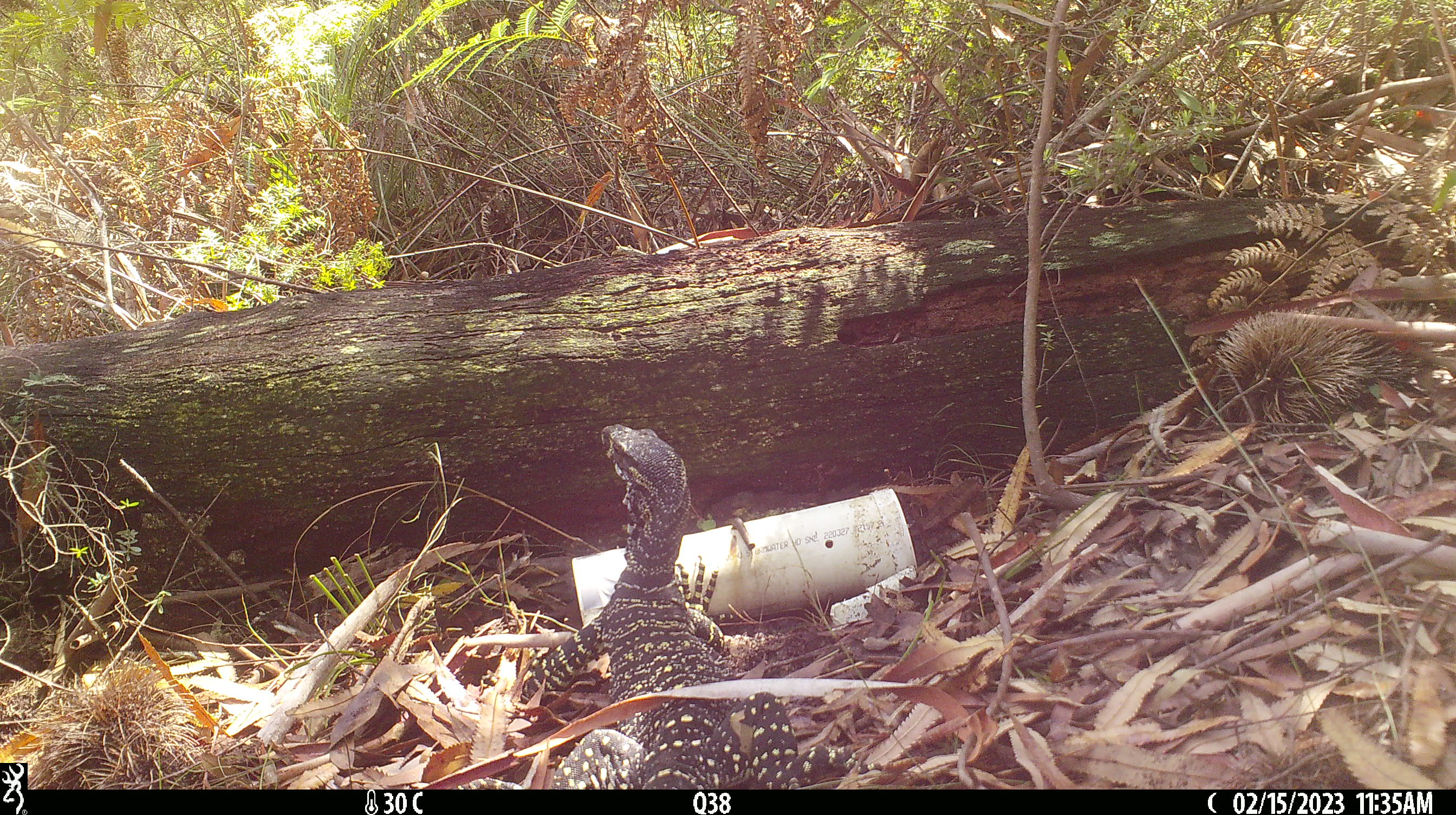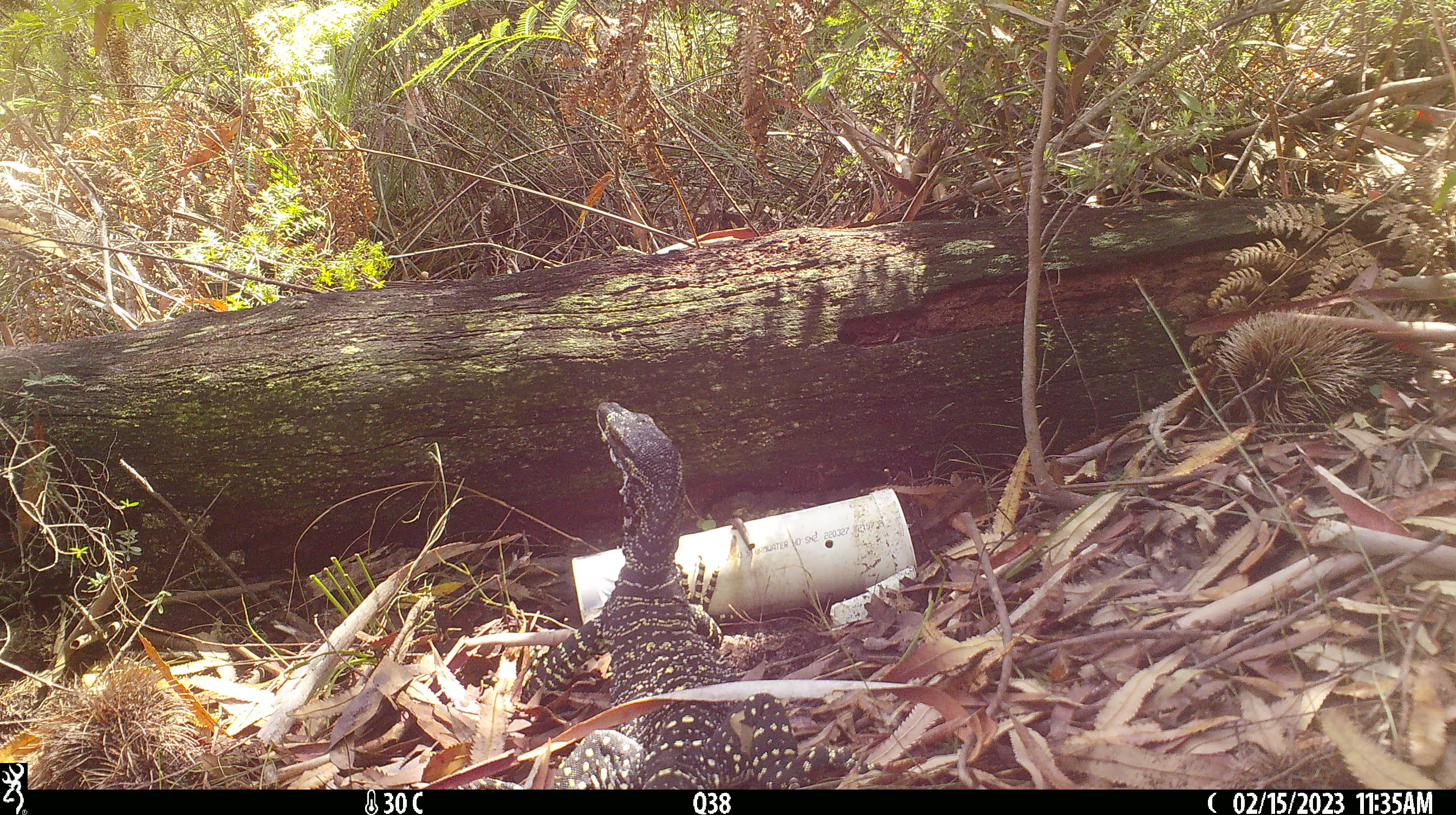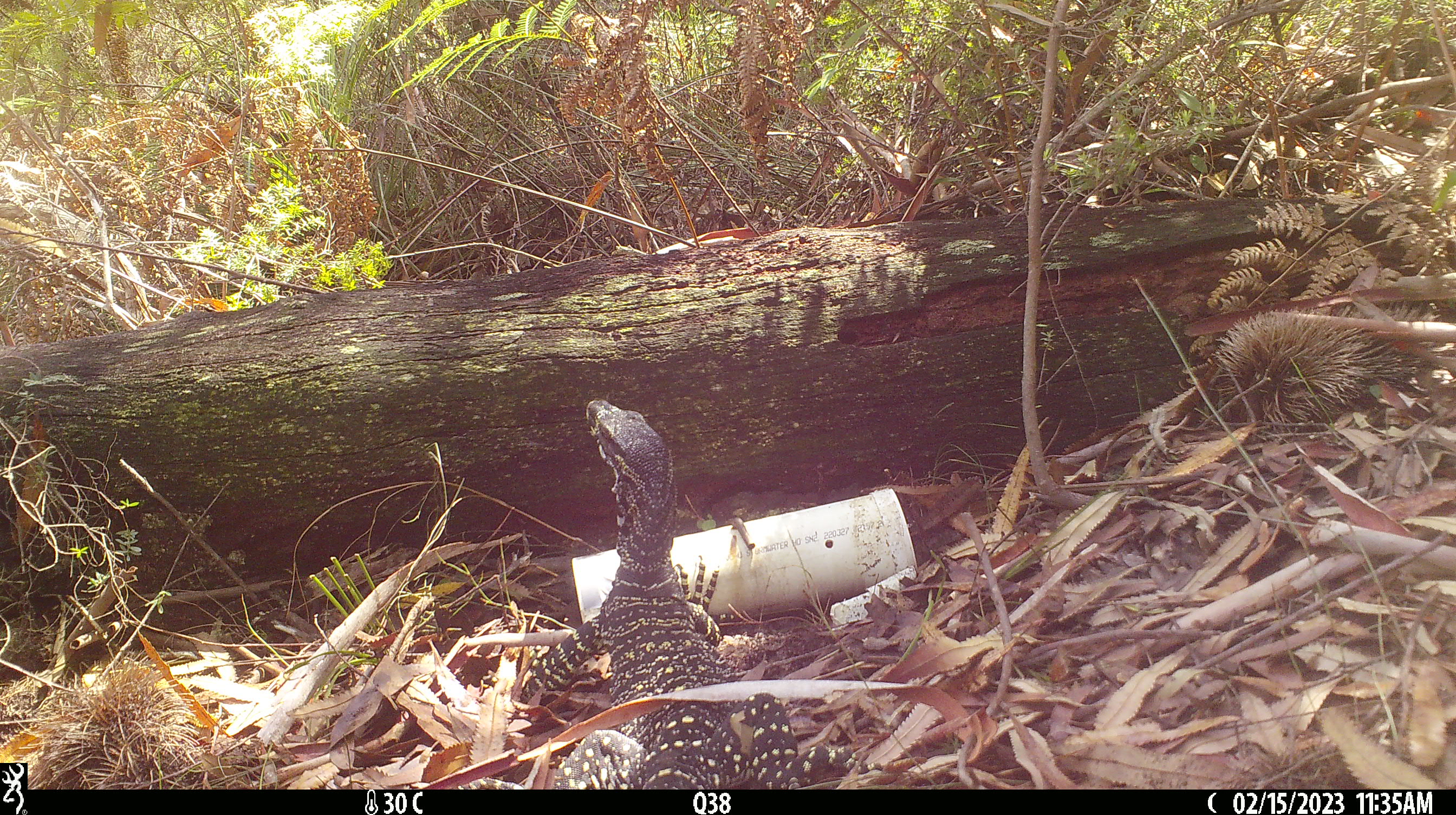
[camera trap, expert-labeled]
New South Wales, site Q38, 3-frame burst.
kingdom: Animalia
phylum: Chordata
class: Reptilia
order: Squamata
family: Varanidae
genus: Varanus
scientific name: Varanus varius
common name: lace monitor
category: goanna